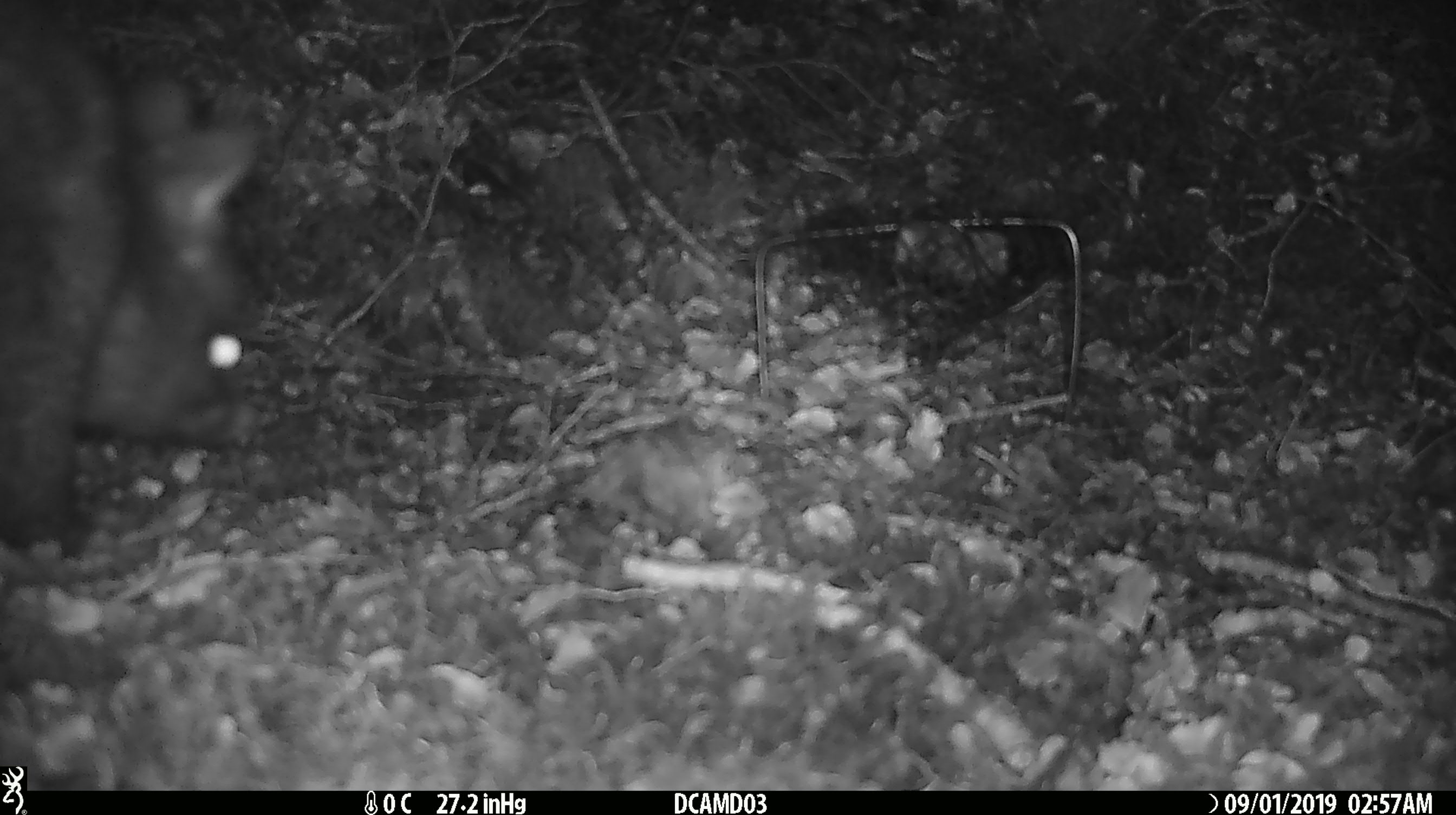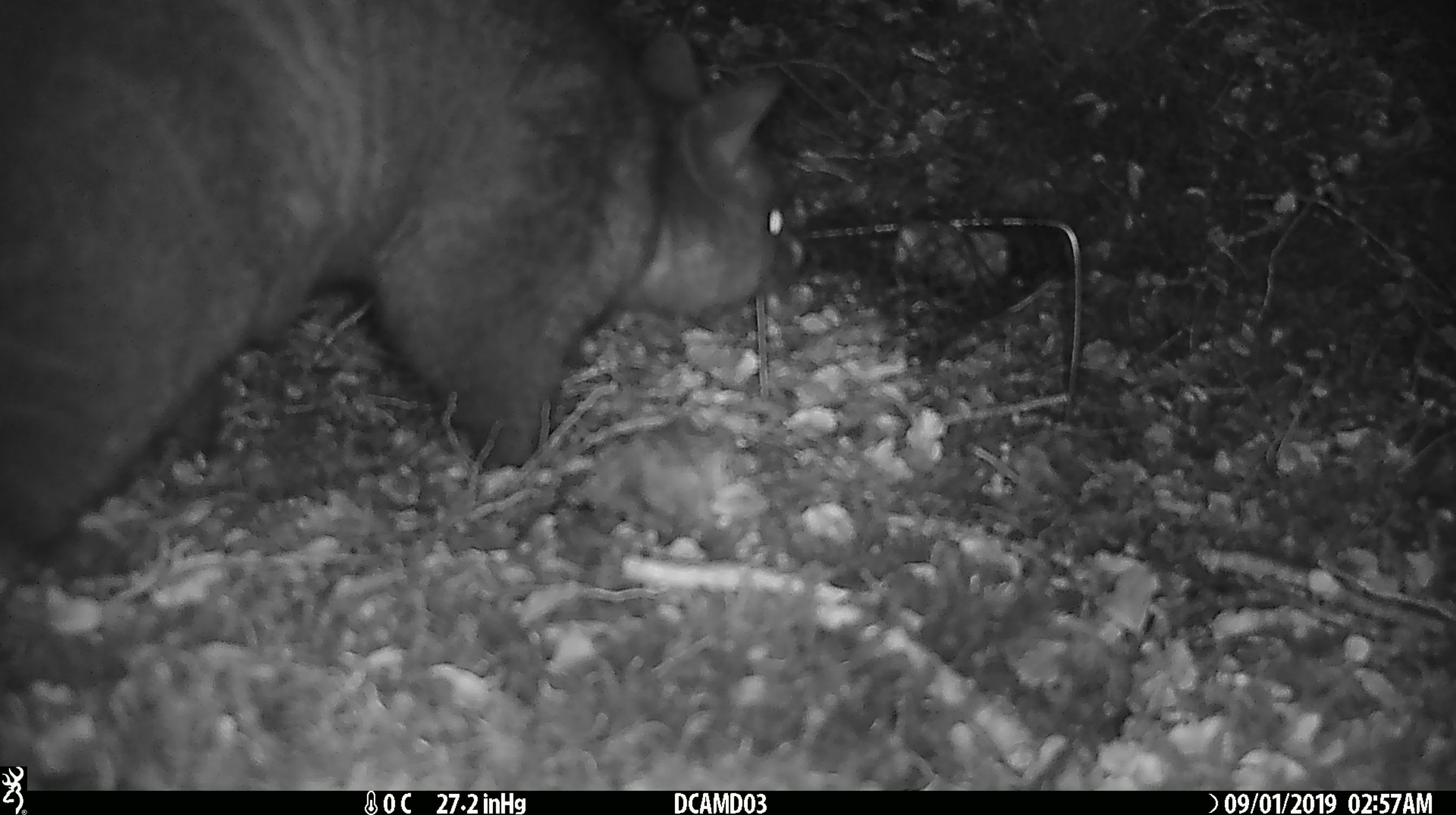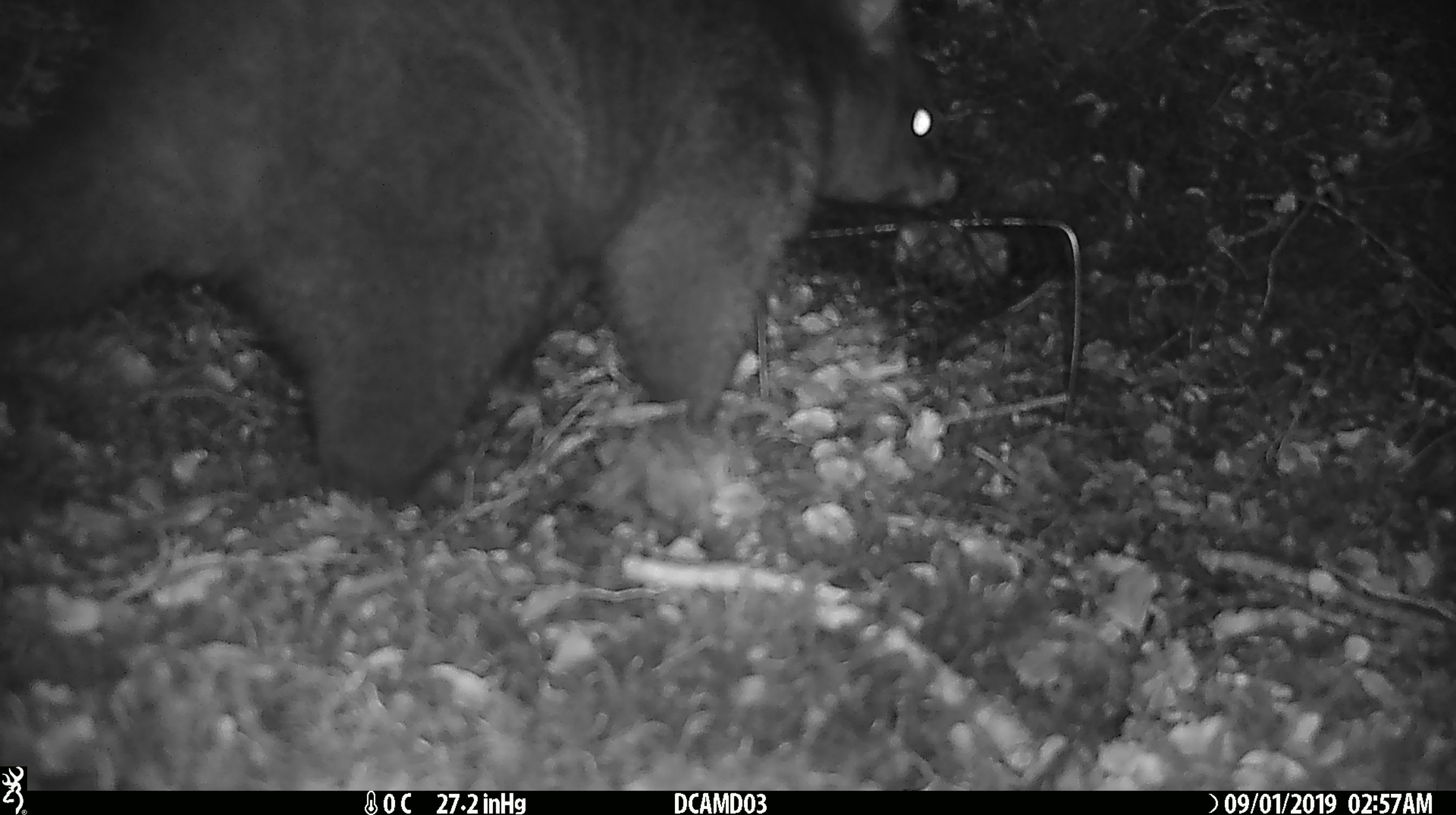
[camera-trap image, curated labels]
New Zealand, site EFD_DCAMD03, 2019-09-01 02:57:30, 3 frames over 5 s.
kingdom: Animalia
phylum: Chordata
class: Mammalia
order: Diprotodontia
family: Phalangeridae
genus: Trichosurus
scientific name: Trichosurus vulpecula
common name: common brushtail possum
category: possum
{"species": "possum (common brushtail possum) (Trichosurus vulpecula)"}